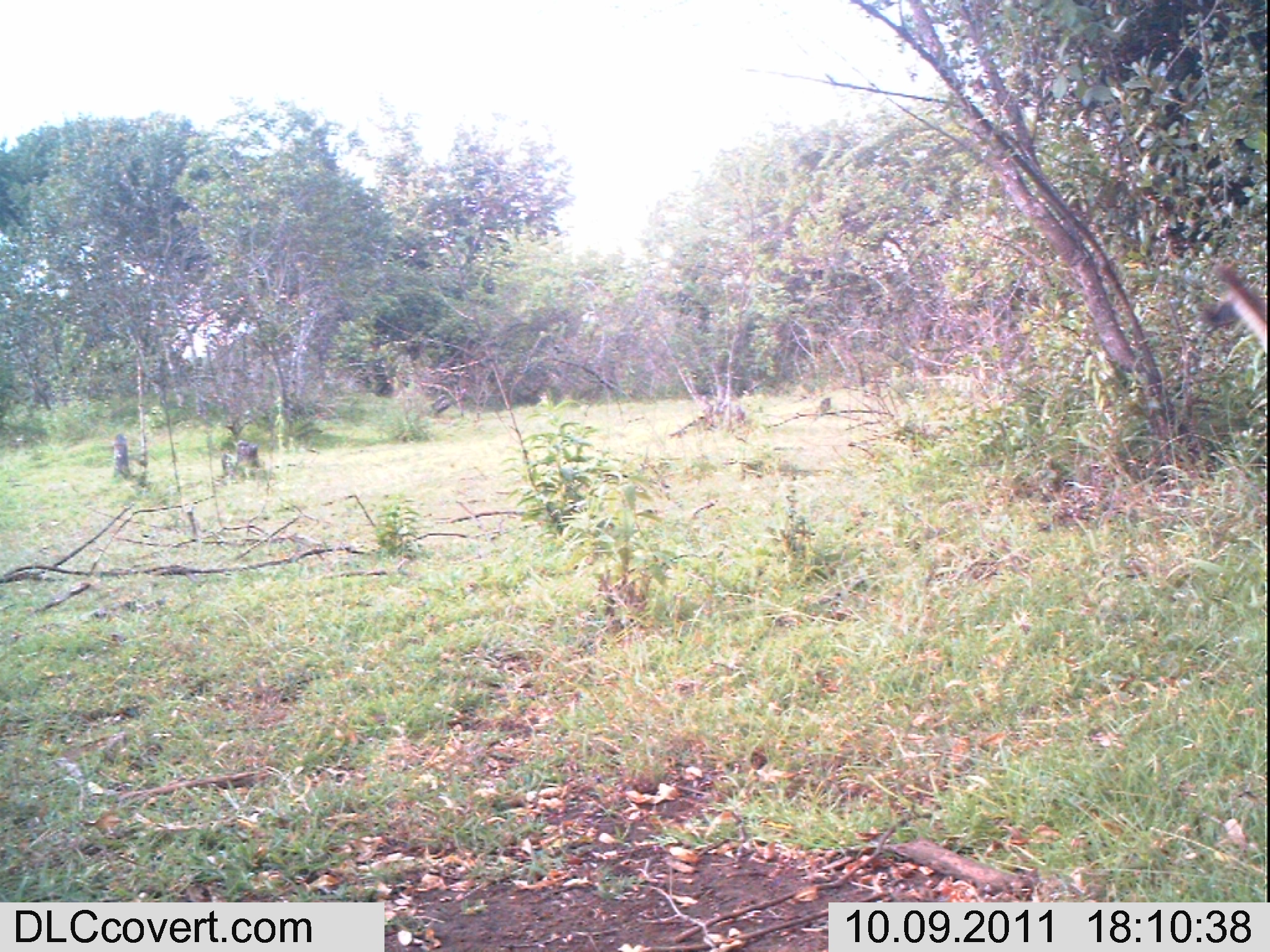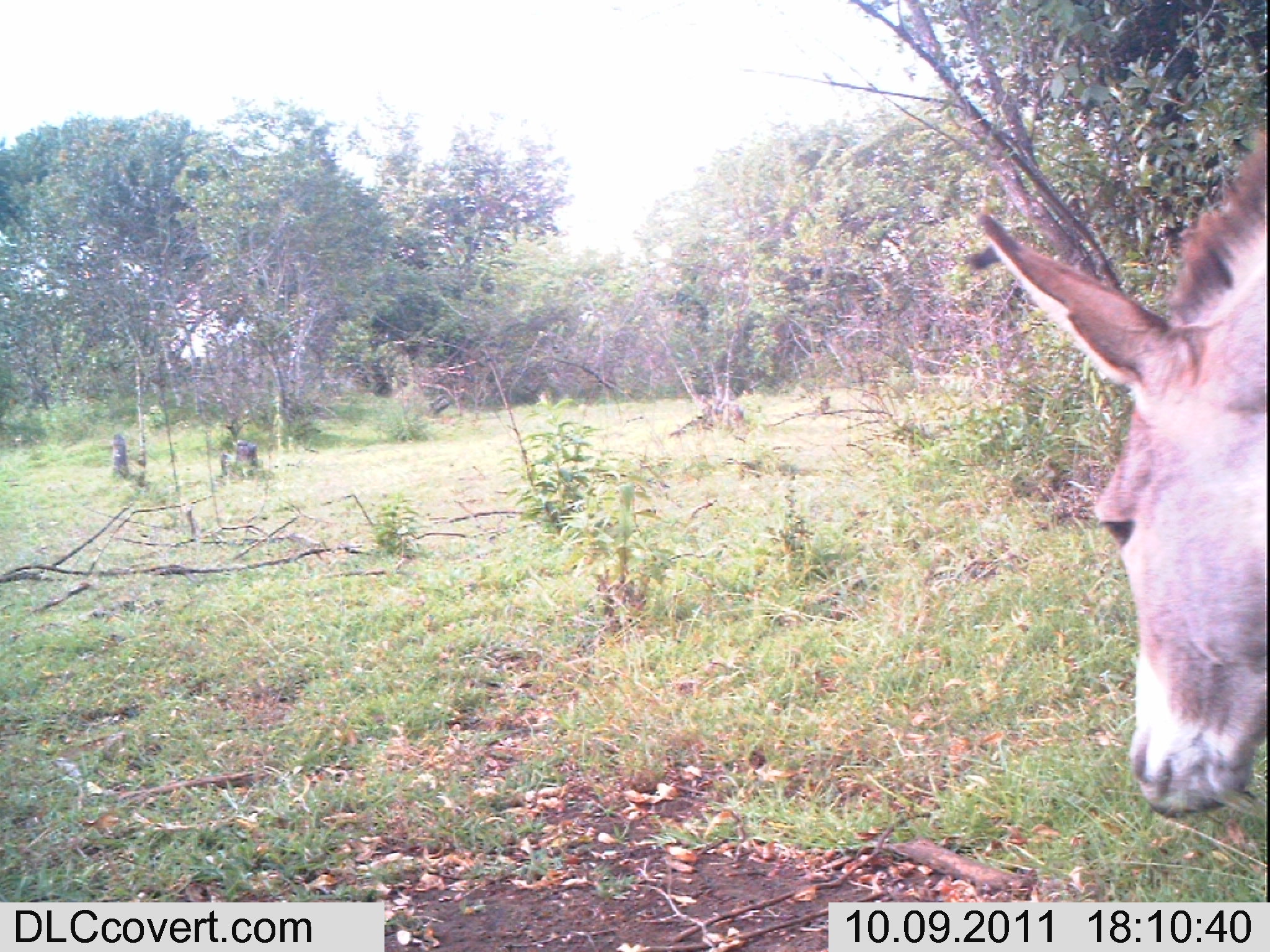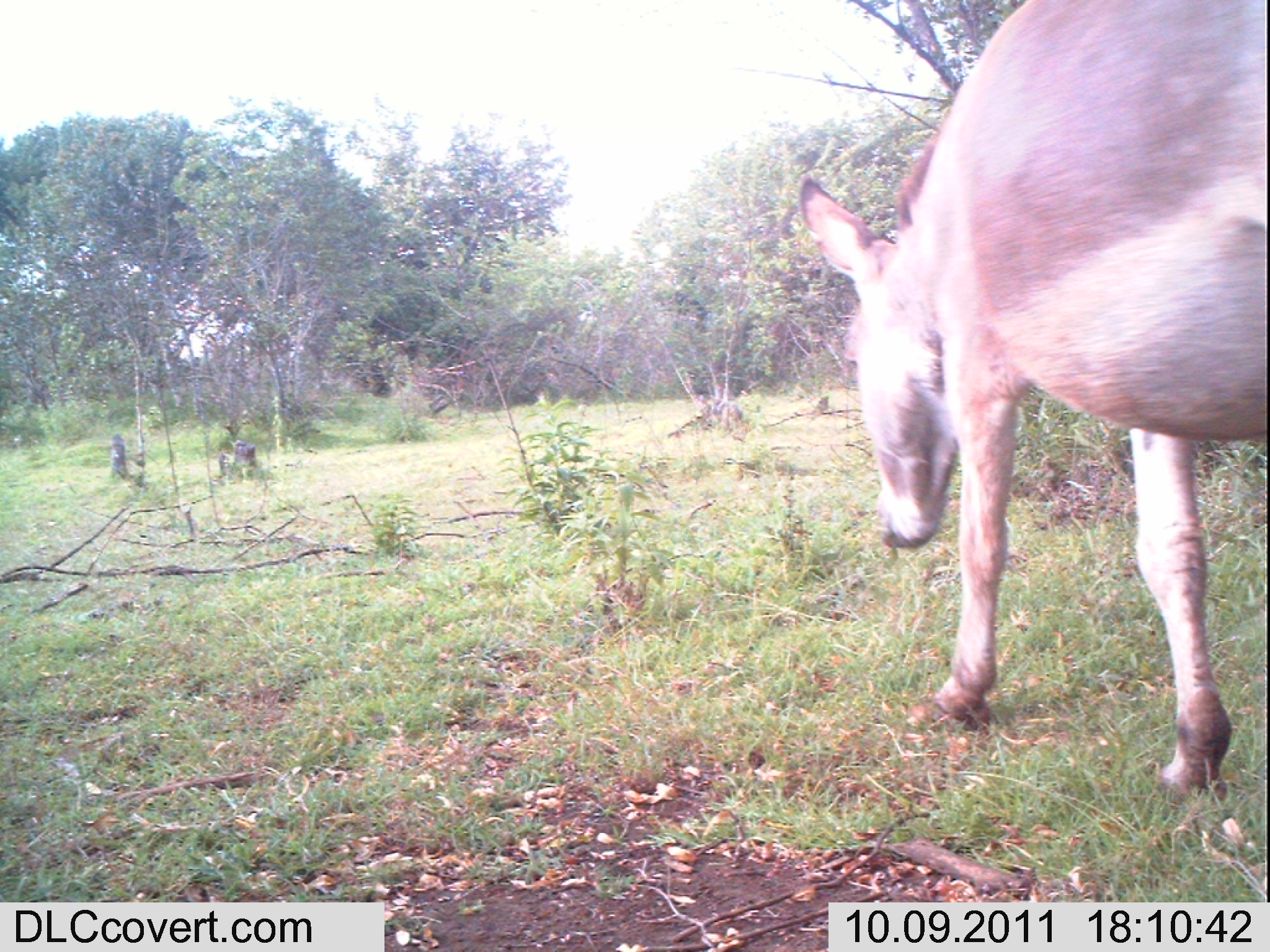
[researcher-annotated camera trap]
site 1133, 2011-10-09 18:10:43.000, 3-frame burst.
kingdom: Animalia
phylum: Chordata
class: Mammalia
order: Perissodactyla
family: Equidae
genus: Equus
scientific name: Equus africanus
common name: african wild ass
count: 1